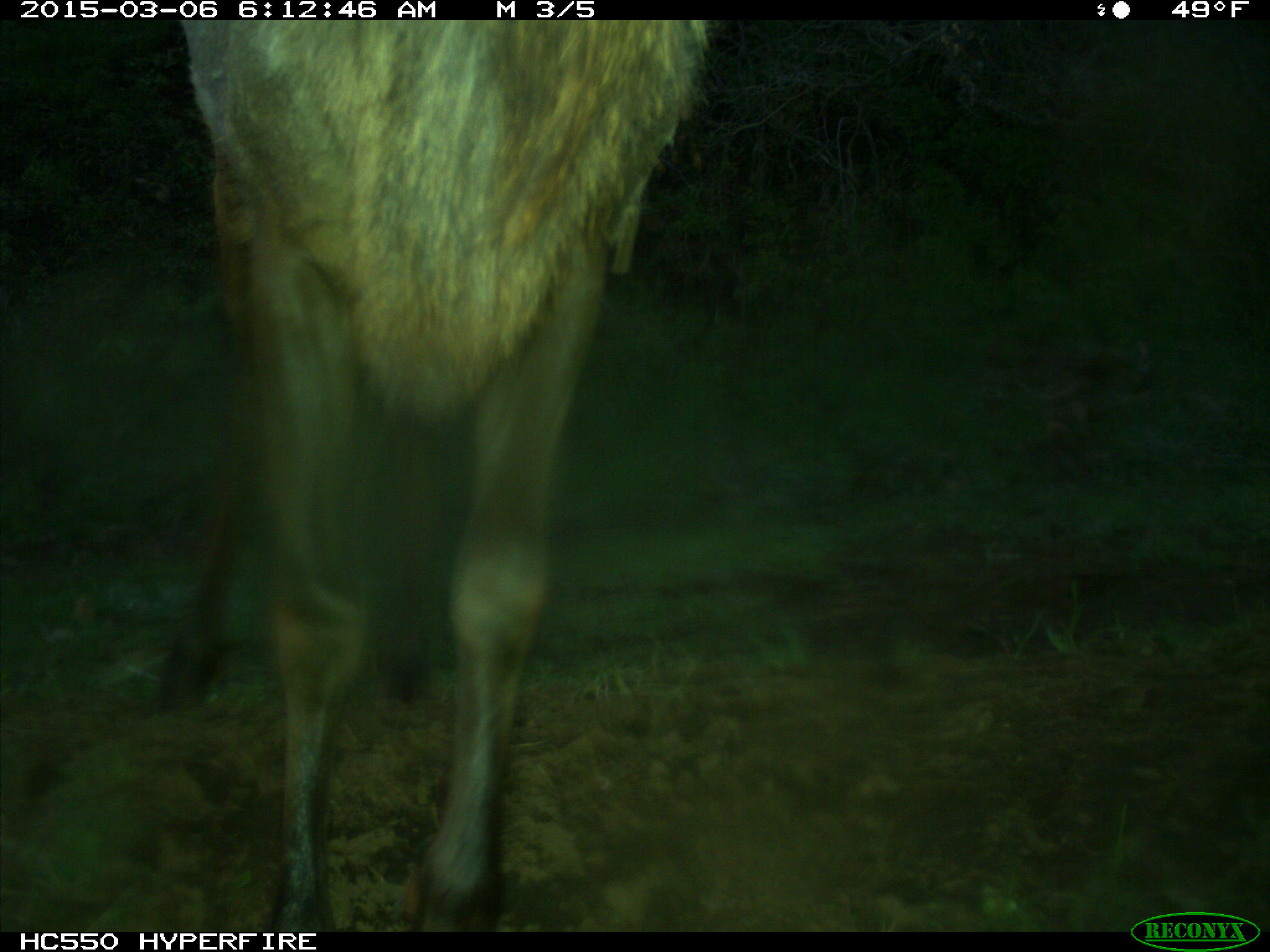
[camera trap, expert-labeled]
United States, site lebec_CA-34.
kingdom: Animalia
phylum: Chordata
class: Mammalia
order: Artiodactyla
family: Cervidae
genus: Cervus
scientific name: Cervus canadensis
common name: elk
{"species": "Cervus canadensis (elk)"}